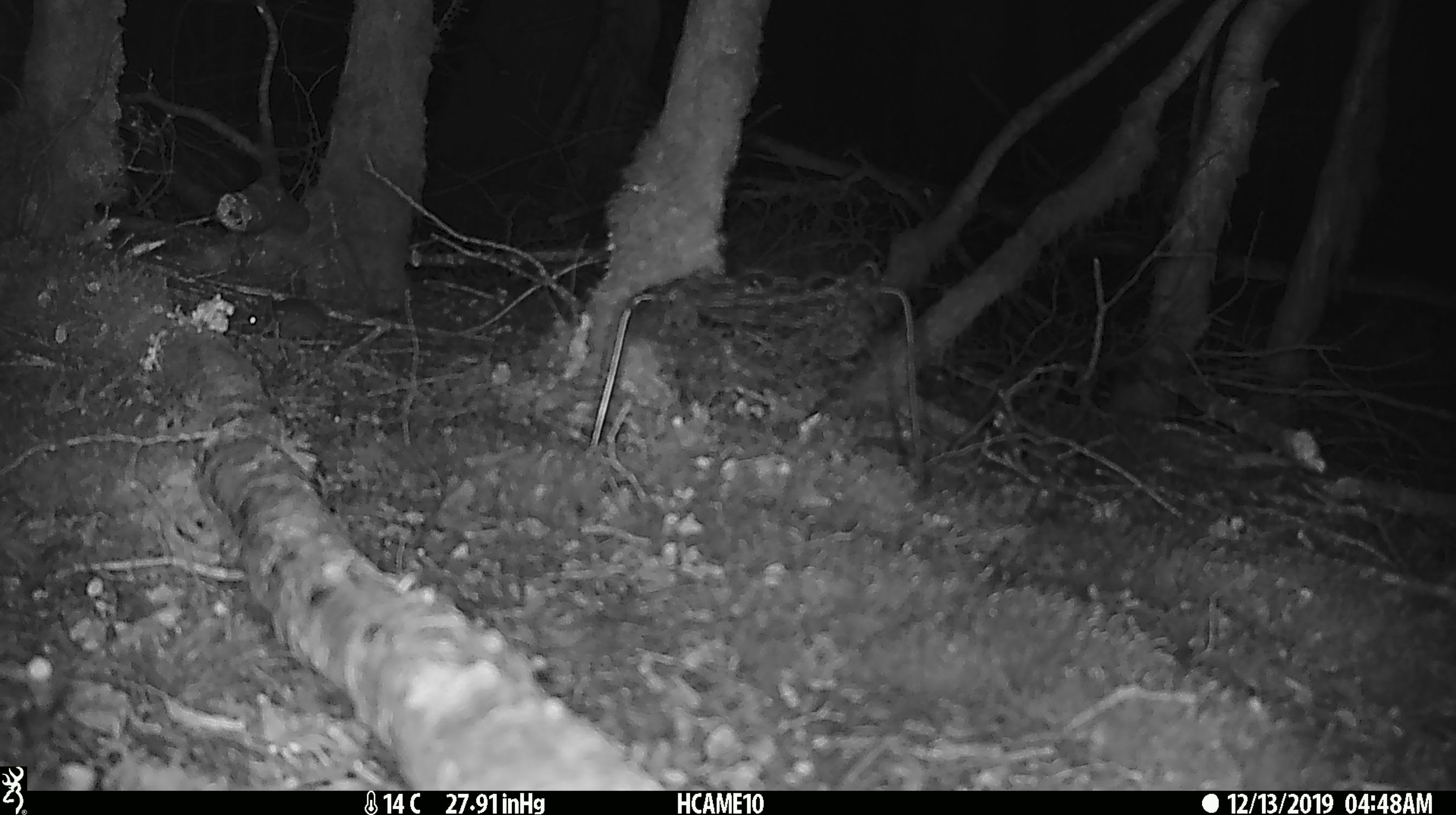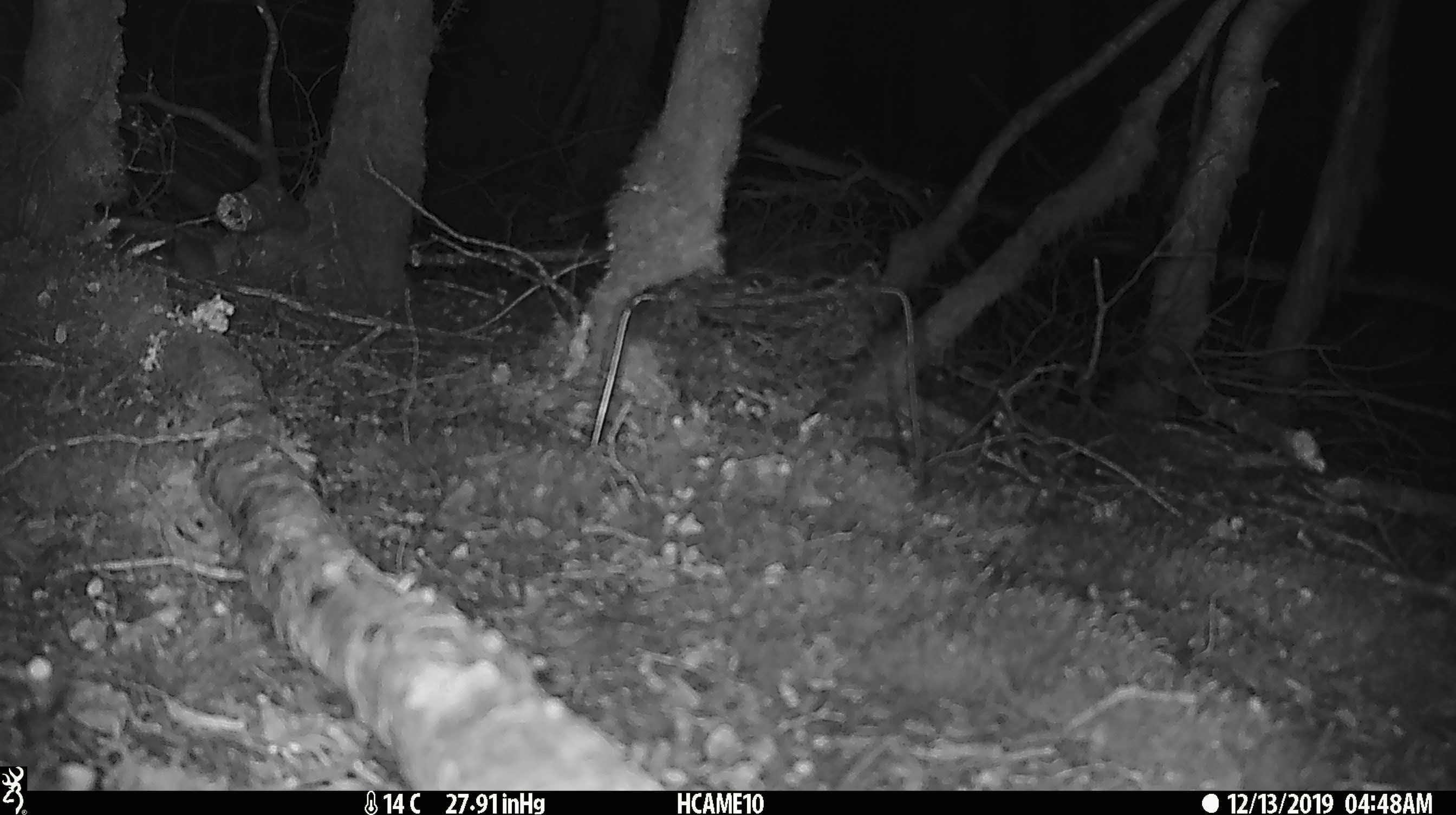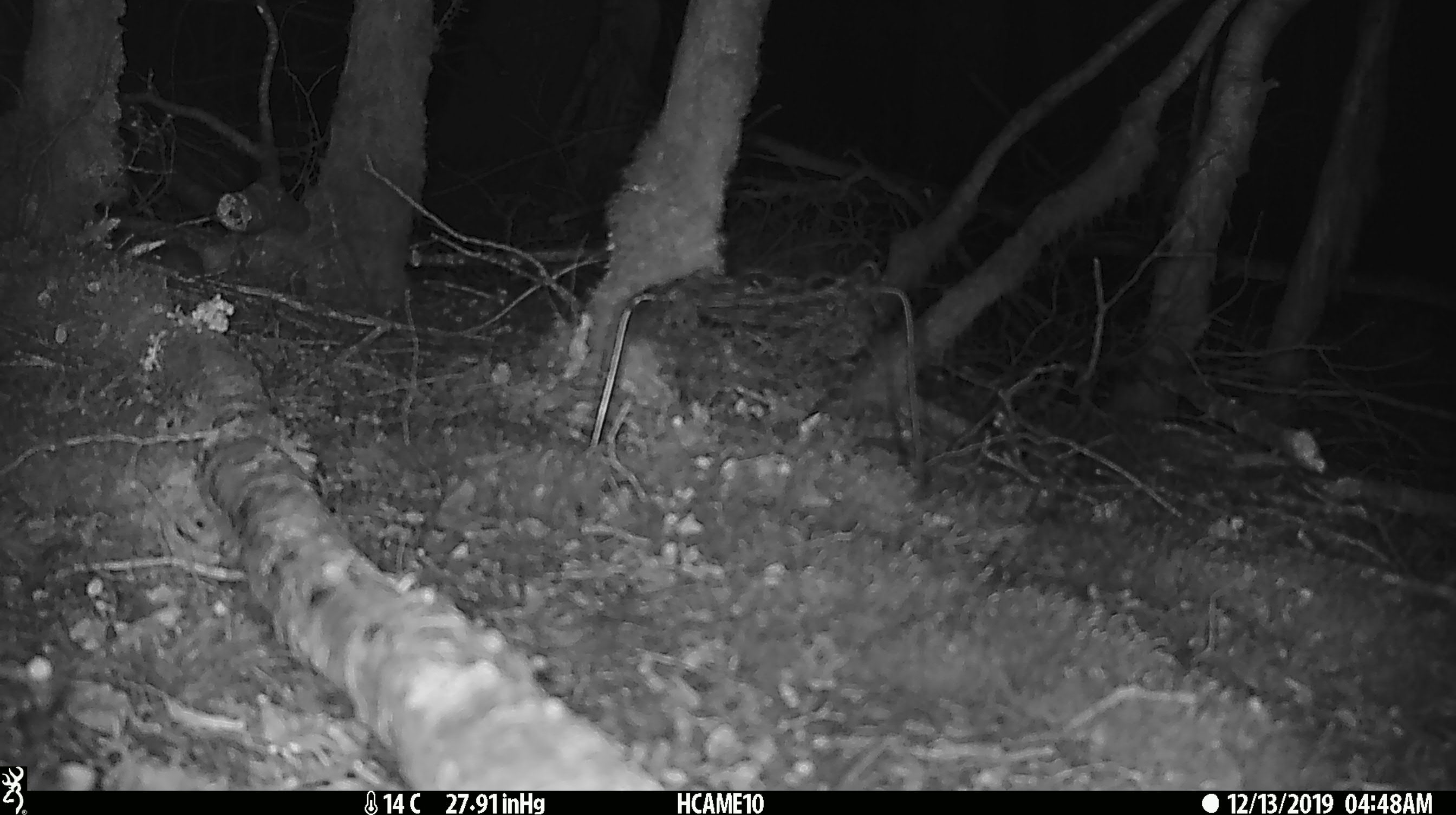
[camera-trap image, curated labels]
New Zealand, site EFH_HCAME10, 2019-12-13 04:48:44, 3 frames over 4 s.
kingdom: Animalia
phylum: Chordata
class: Mammalia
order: Rodentia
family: Muridae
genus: Mus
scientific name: Mus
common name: mouse